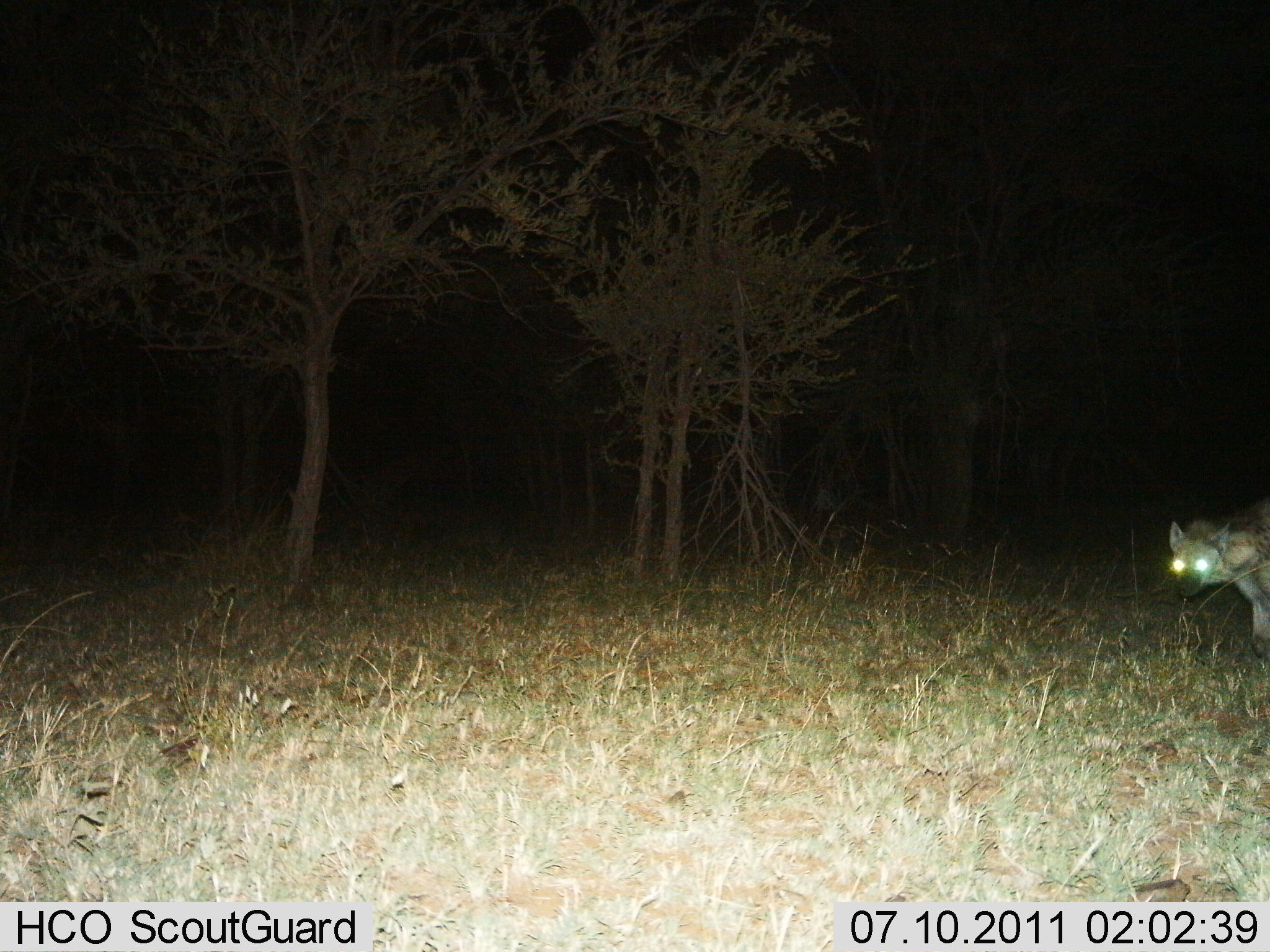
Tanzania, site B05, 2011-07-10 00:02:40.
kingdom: Animalia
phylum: Chordata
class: Mammalia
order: Carnivora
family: Hyaenidae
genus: Crocuta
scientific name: Crocuta crocuta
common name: spotted hyena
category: hyenaspotted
Hyenaspotted (spotted hyena) (Crocuta crocuta), count 1. Behavior (volunteer vote fractions): standing 45%, resting 0%, moving 64%, interacting 0%. Young present (vote fraction): 0%. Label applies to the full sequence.